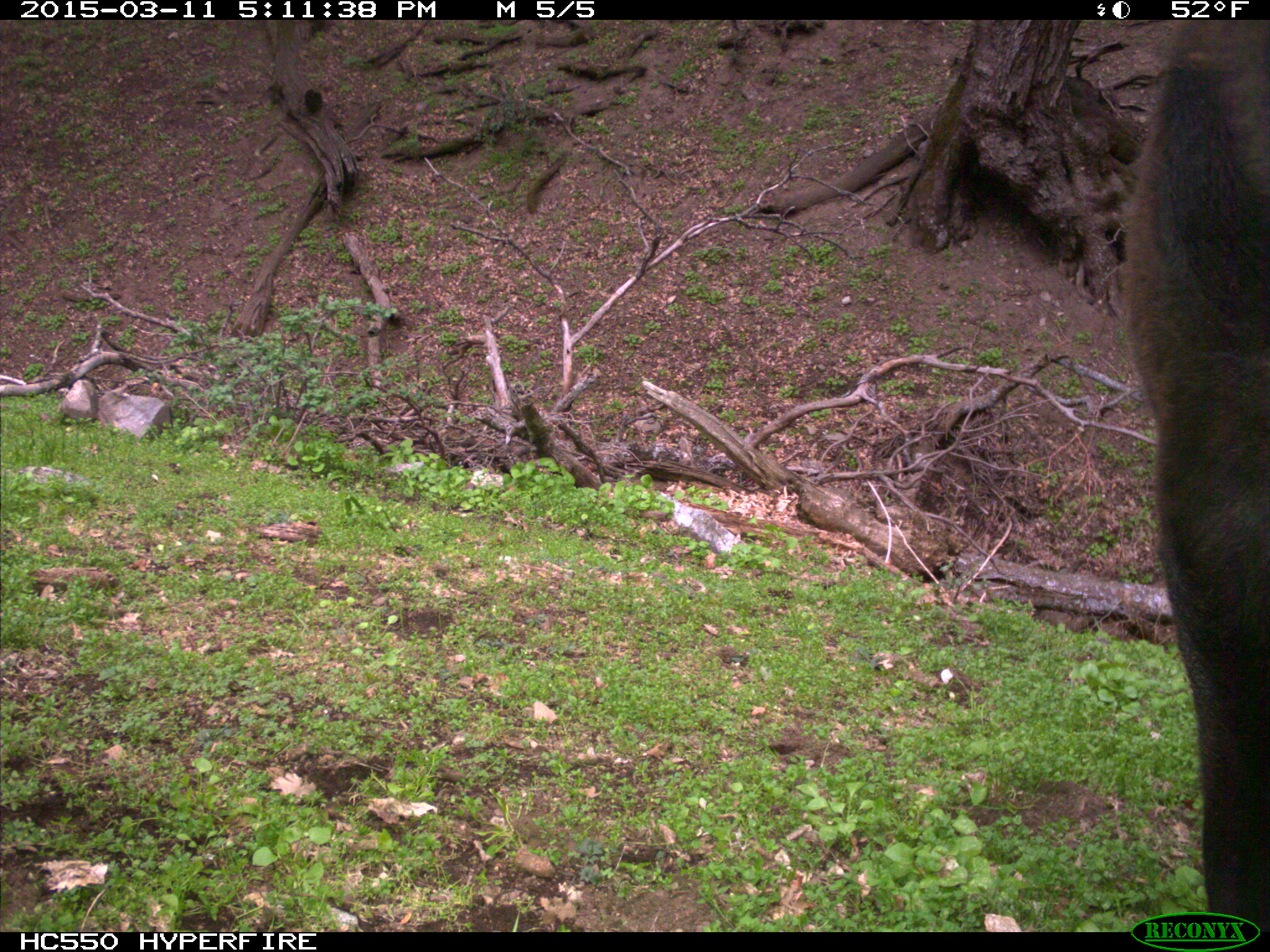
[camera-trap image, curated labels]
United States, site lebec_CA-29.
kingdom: Animalia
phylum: Chordata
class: Mammalia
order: Artiodactyla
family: Bovidae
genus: Bos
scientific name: Bos taurus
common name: domestic cow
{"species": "Bos taurus (domestic cow)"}